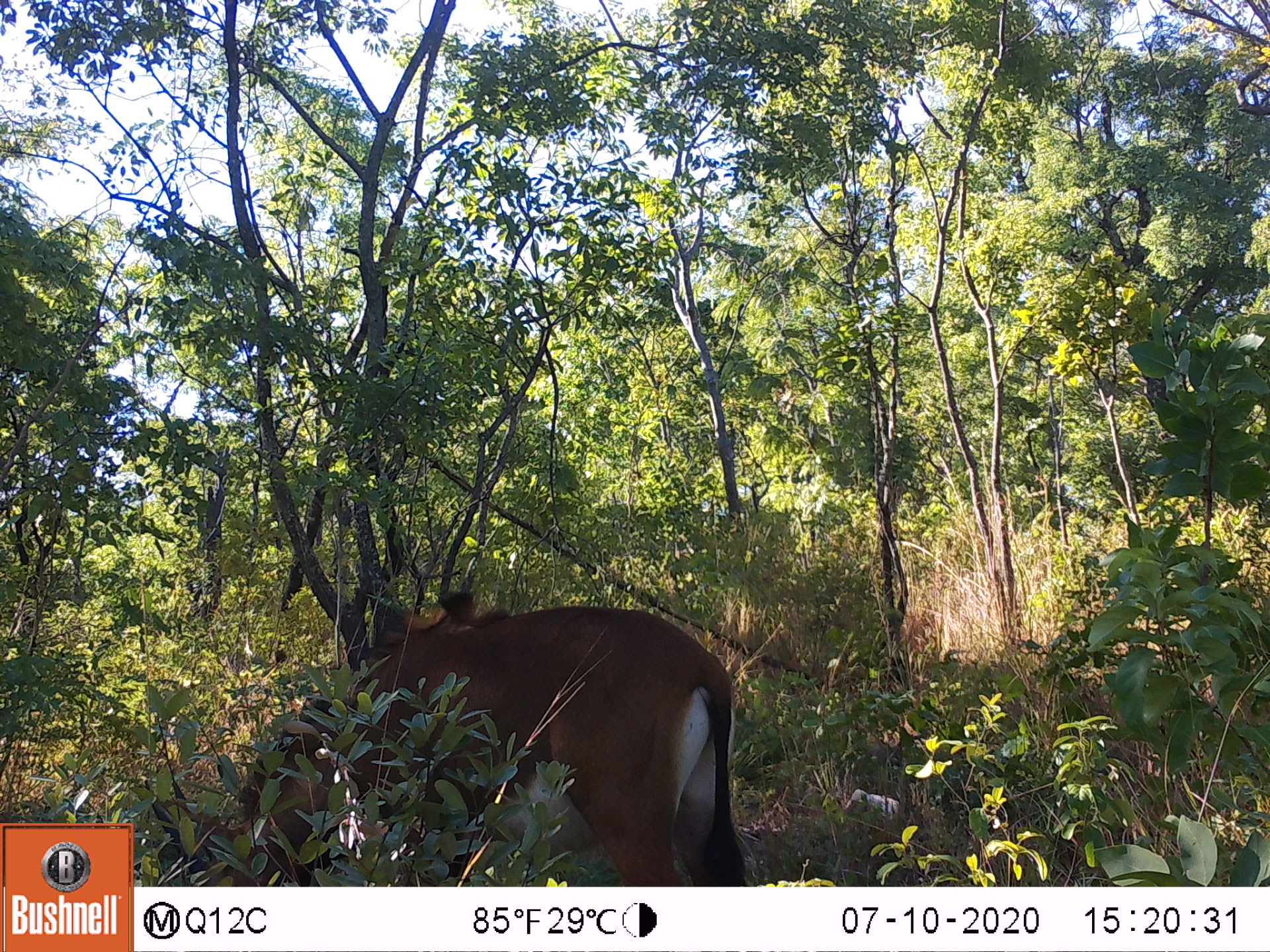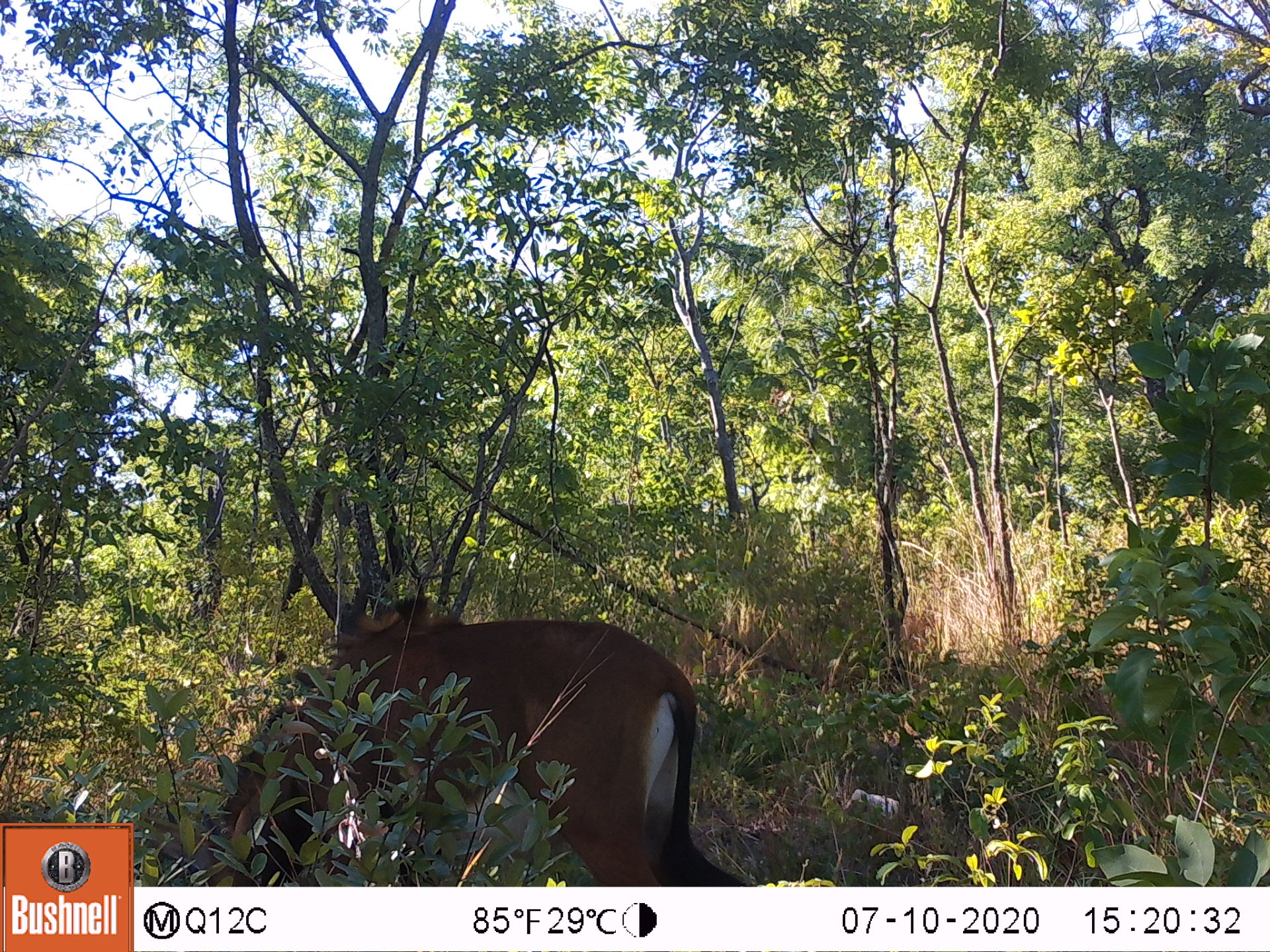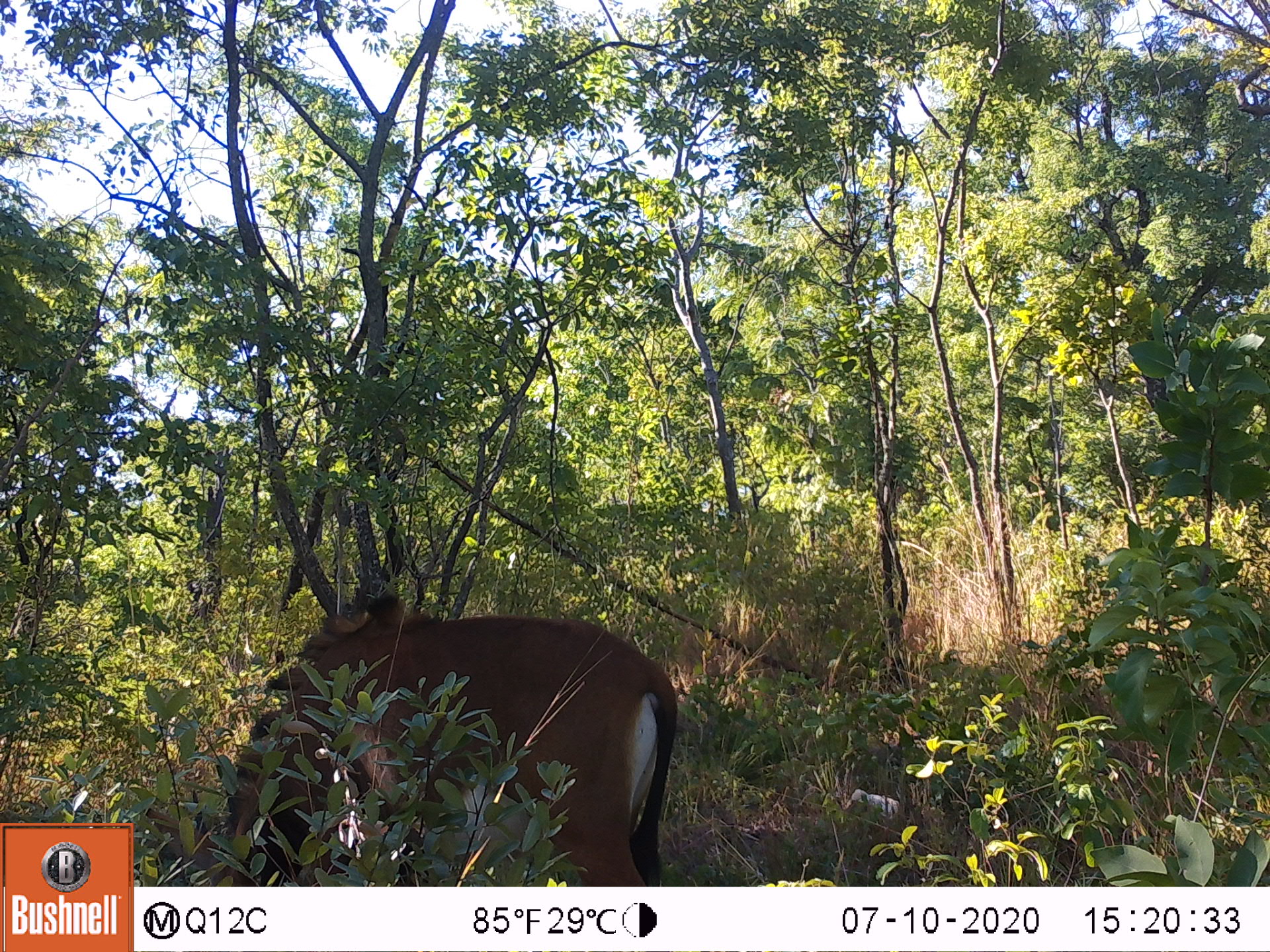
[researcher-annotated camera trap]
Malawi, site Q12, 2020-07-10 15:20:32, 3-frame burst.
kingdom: Animalia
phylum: Chordata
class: Mammalia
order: Artiodactyla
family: Bovidae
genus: Hippotragus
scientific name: Hippotragus niger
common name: sable antelope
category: sable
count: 1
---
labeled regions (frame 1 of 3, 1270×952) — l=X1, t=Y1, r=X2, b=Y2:
sable: l=135, t=584, r=766, b=885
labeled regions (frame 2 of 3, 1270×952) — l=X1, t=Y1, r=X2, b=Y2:
sable: l=172, t=597, r=723, b=880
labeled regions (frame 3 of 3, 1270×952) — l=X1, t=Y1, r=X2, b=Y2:
sable: l=150, t=584, r=678, b=882